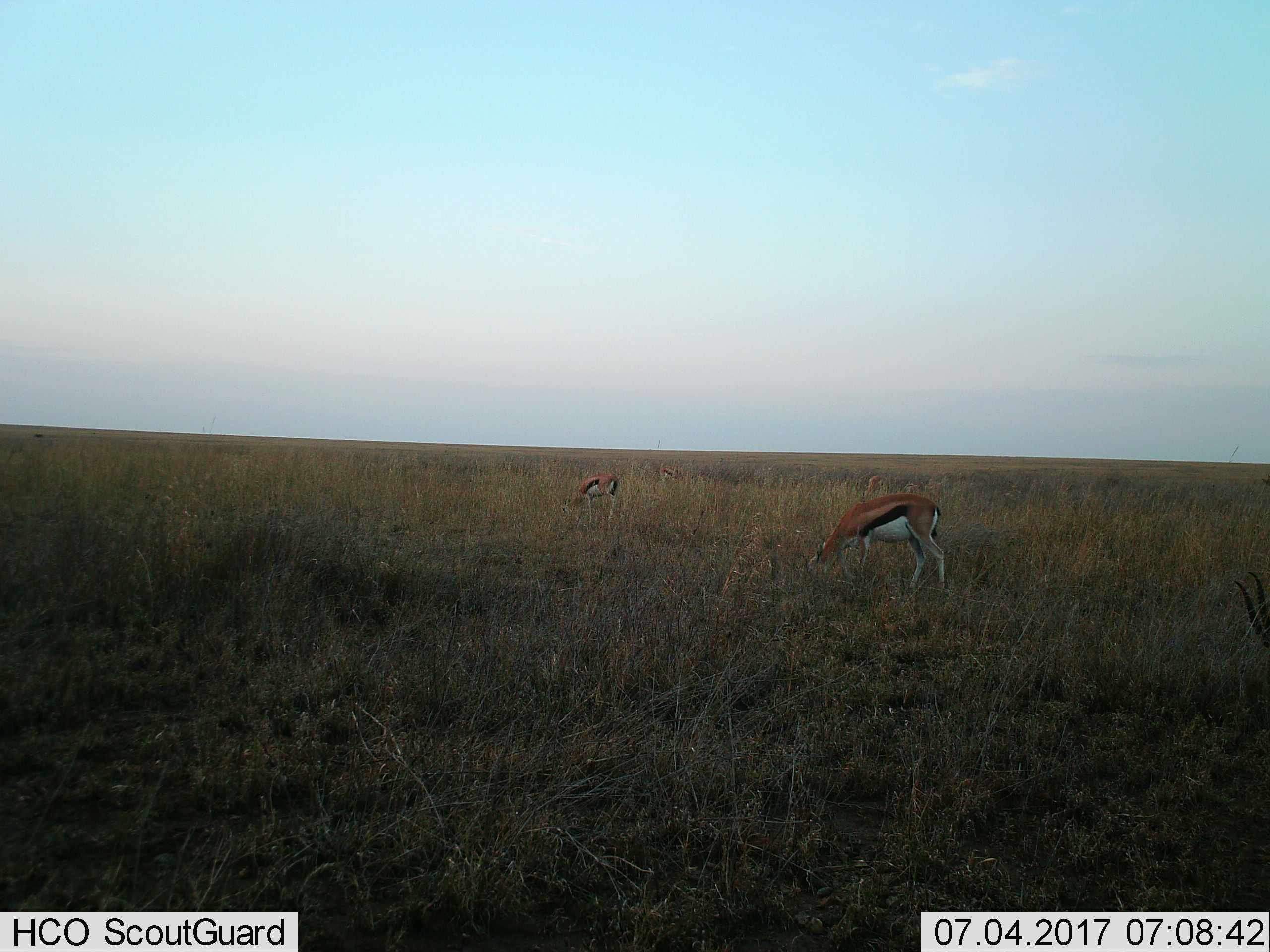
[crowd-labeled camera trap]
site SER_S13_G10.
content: unidentified animal